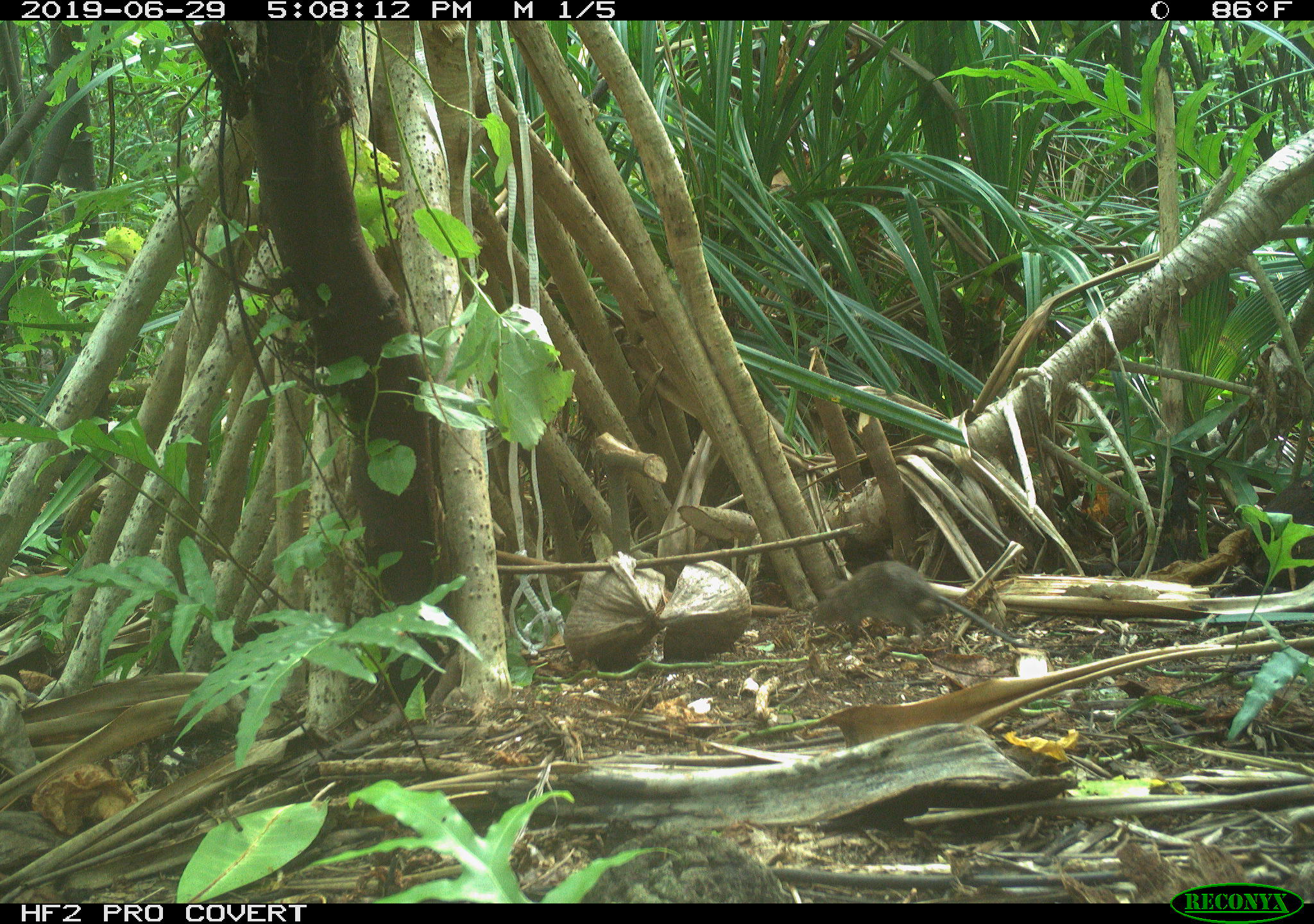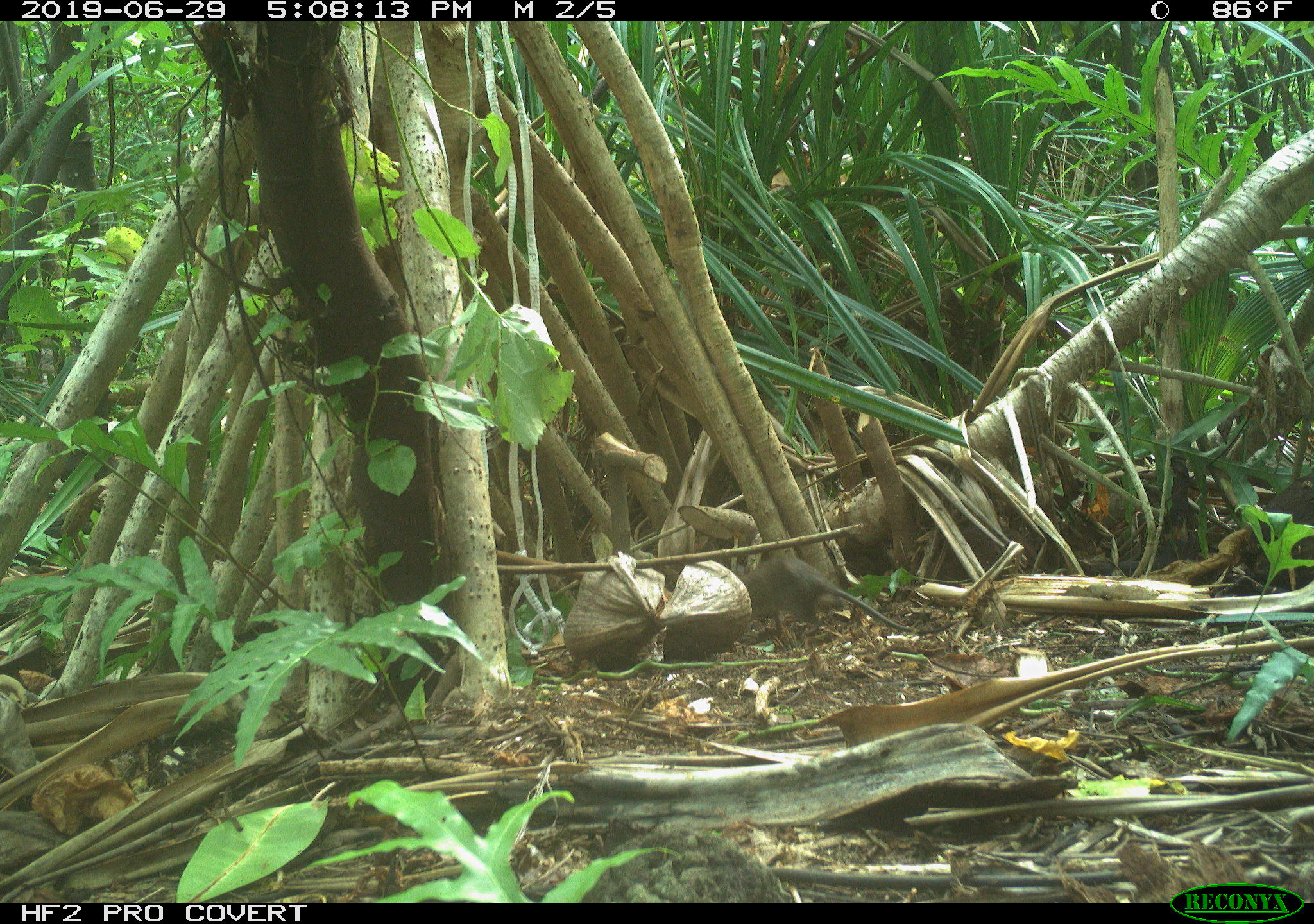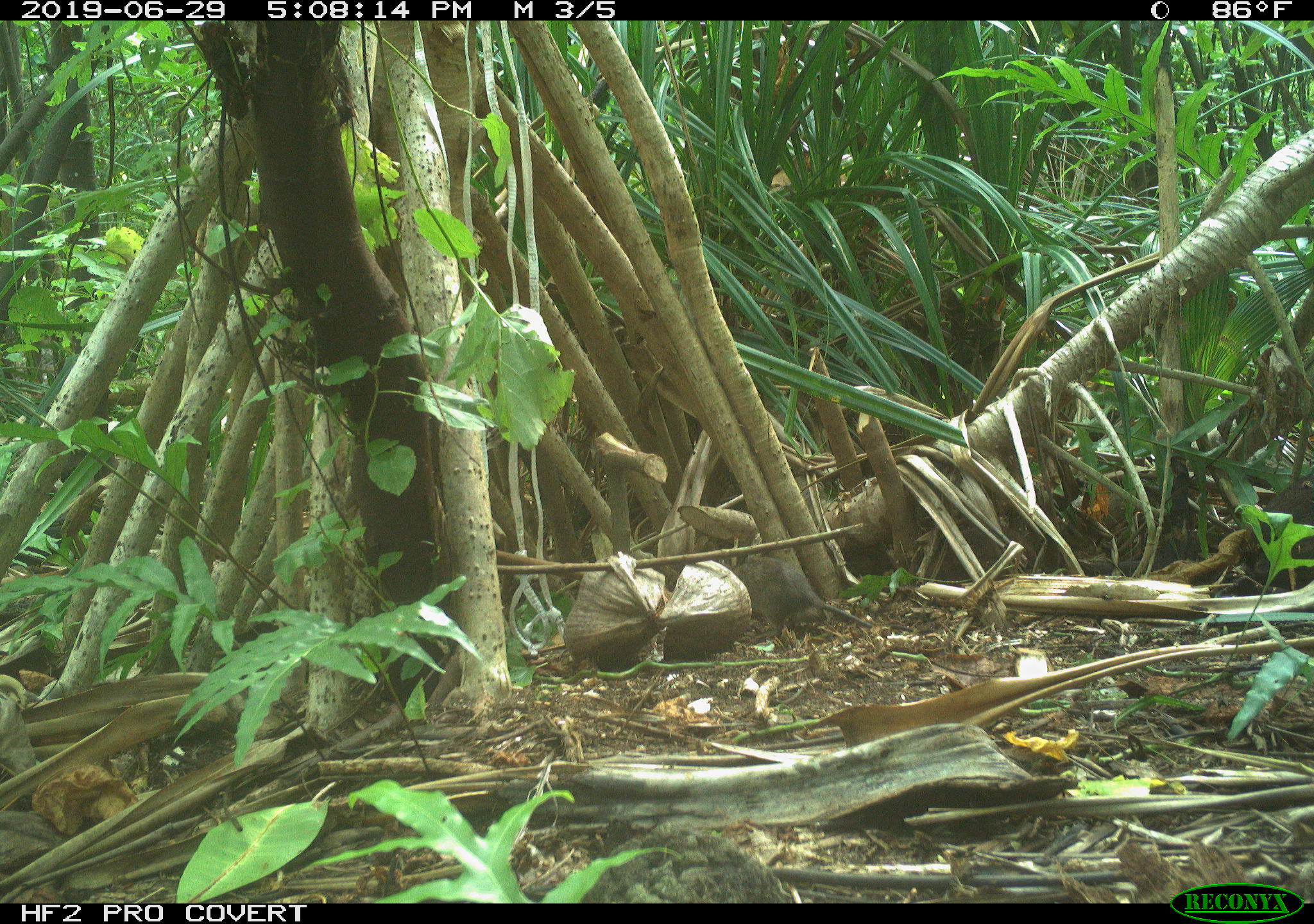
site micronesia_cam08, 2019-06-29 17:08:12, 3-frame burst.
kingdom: Animalia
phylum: Chordata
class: Mammalia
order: Rodentia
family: Muridae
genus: Rattus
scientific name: Rattus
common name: rat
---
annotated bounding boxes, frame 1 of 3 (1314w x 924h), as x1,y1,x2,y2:
rat: 810,560,1030,658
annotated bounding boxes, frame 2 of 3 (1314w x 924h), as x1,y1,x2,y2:
rat: 744,554,907,641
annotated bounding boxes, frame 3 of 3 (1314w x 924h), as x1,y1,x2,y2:
rat: 724,547,883,640